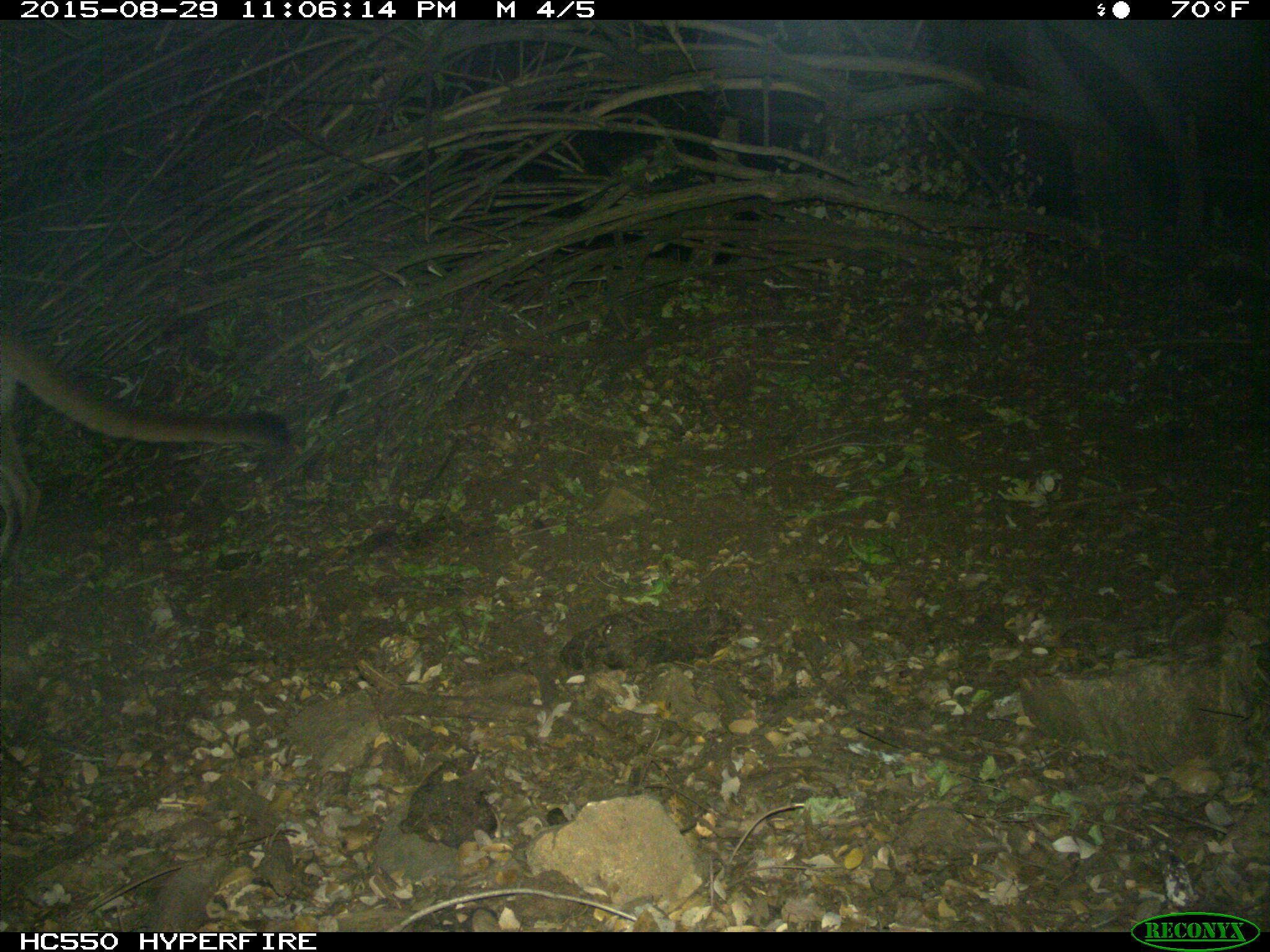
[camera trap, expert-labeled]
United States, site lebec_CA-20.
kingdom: Animalia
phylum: Chordata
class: Mammalia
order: Carnivora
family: Felidae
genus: Puma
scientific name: Puma concolor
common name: mountain lion